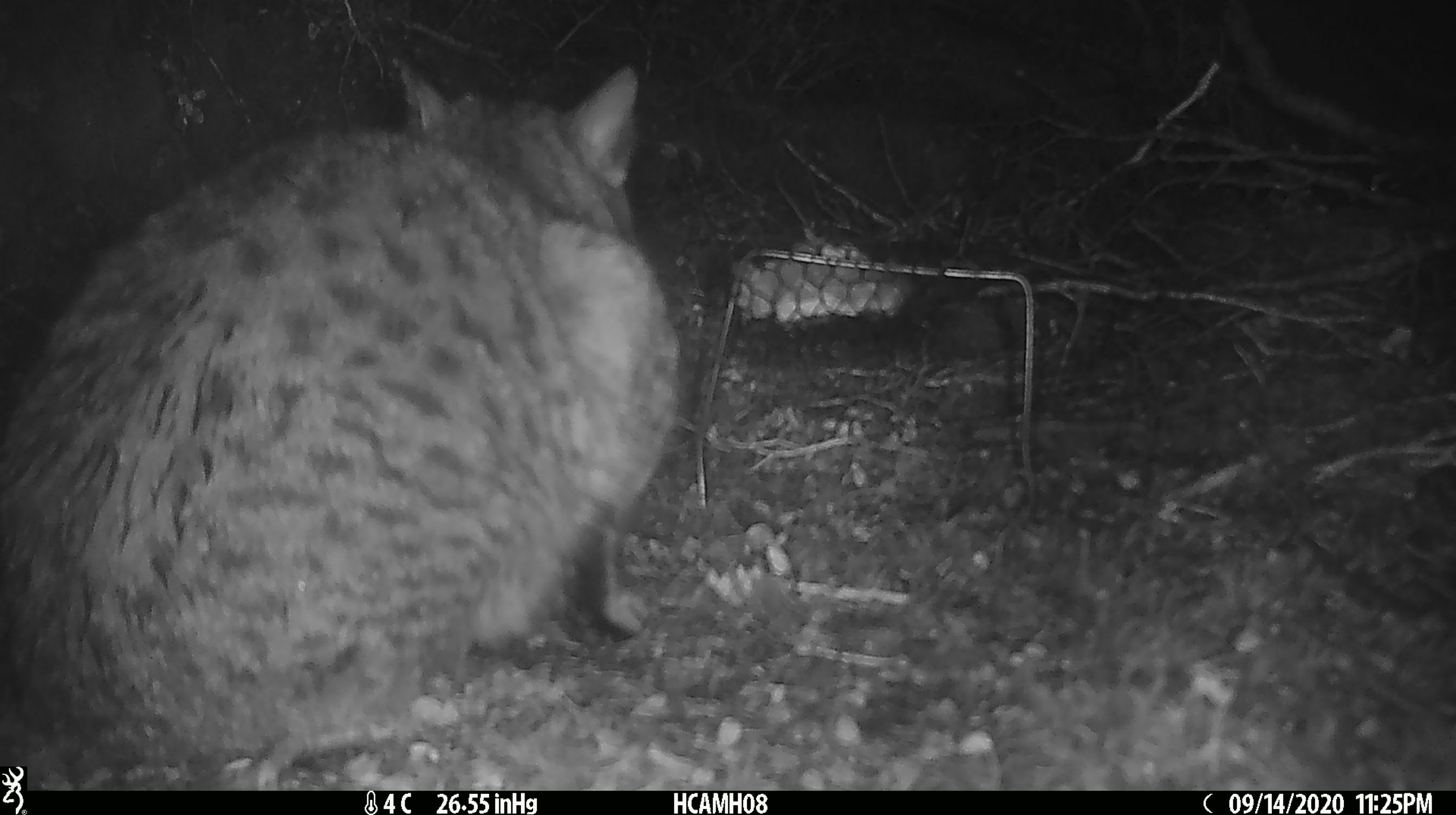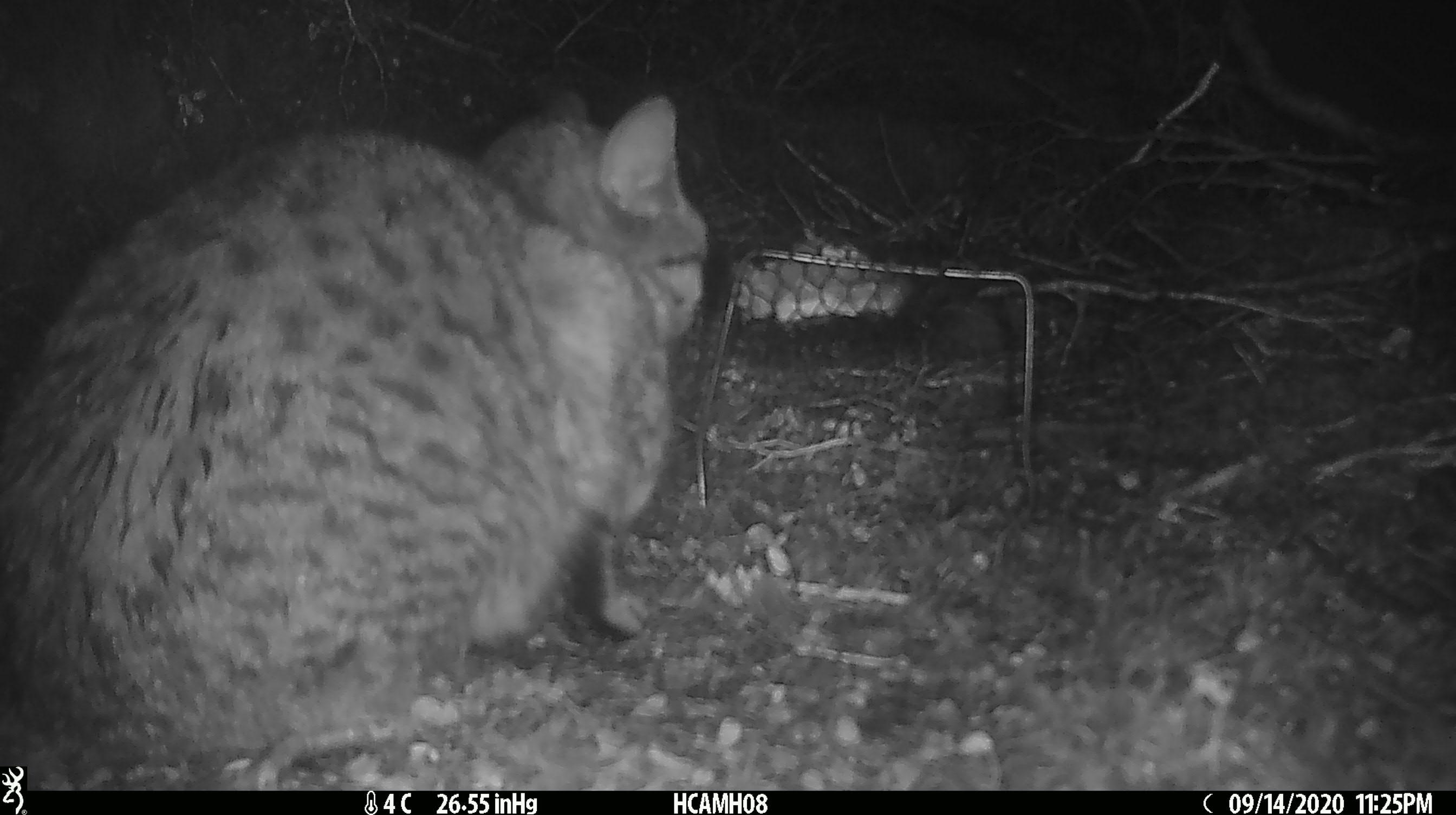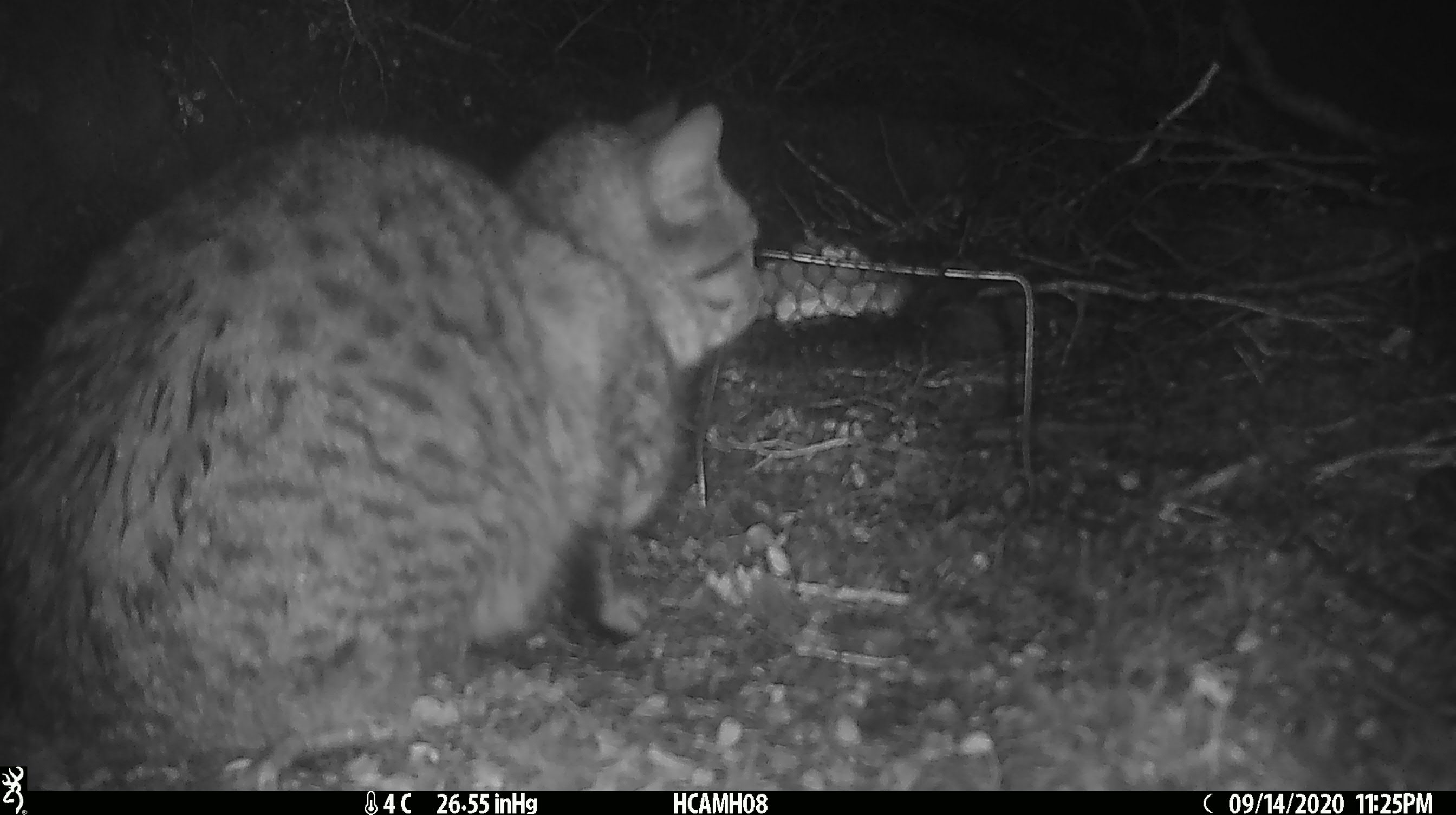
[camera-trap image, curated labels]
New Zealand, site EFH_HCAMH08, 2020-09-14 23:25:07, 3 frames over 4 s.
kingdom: Animalia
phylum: Chordata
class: Mammalia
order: Carnivora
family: Felidae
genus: Felis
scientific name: Felis catus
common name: domestic cat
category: cat